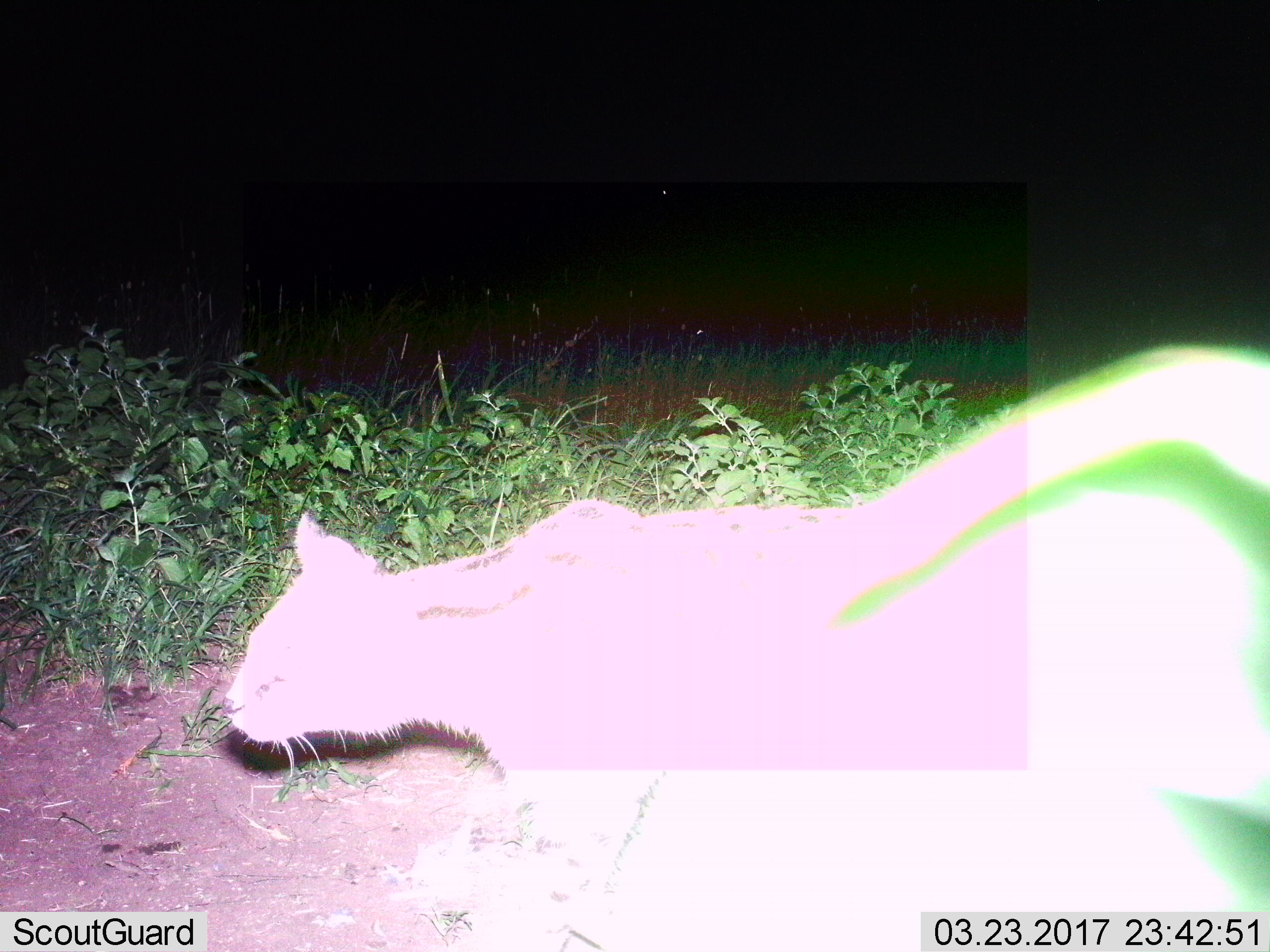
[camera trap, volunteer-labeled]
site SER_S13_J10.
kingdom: Animalia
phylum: Chordata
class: Mammalia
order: Carnivora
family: Felidae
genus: Leptailurus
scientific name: Leptailurus serval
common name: serval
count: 1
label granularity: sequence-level